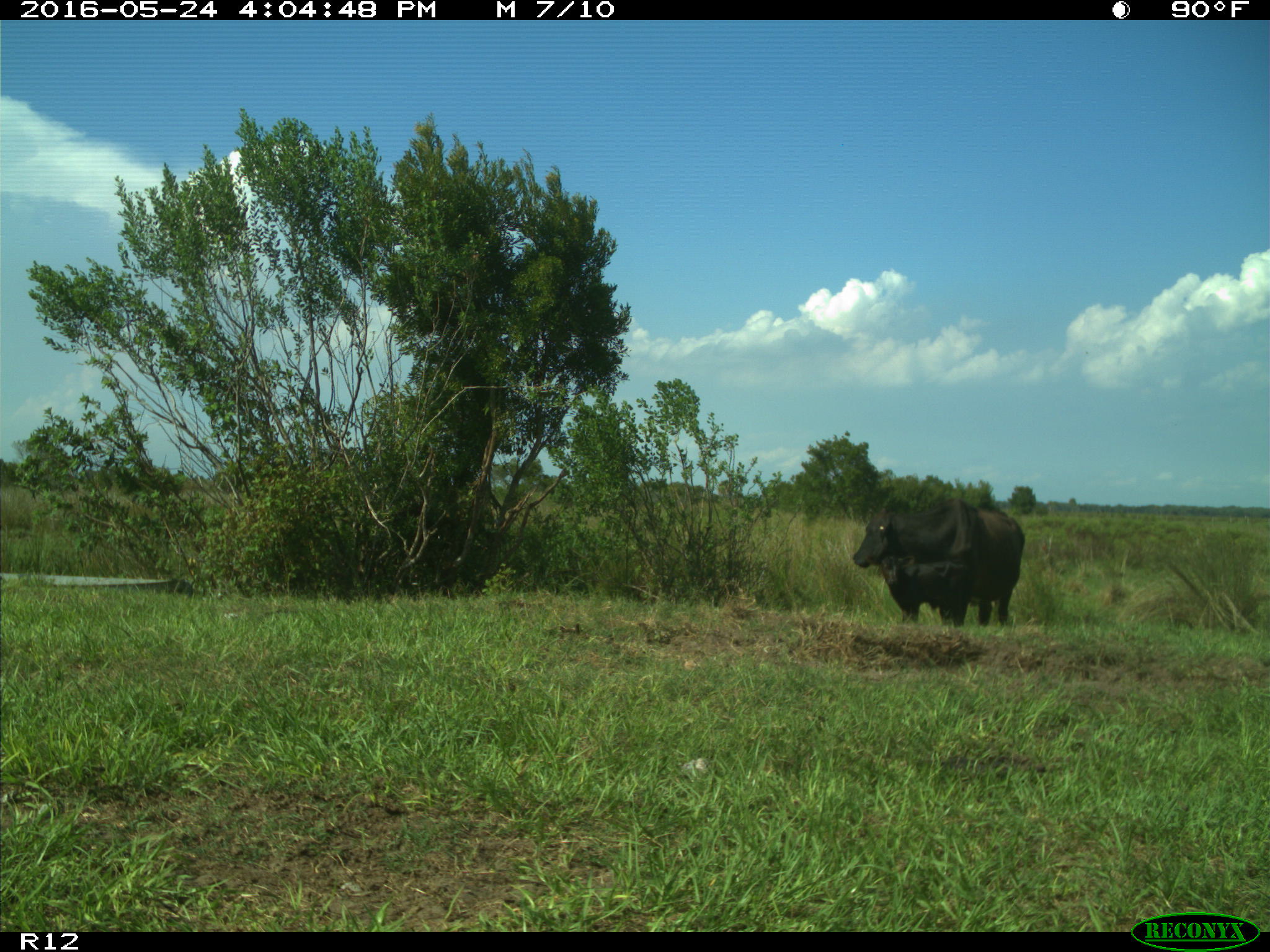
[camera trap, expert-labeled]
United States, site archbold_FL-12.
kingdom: Animalia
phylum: Chordata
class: Mammalia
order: Artiodactyla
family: Bovidae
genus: Bos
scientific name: Bos taurus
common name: domestic cow